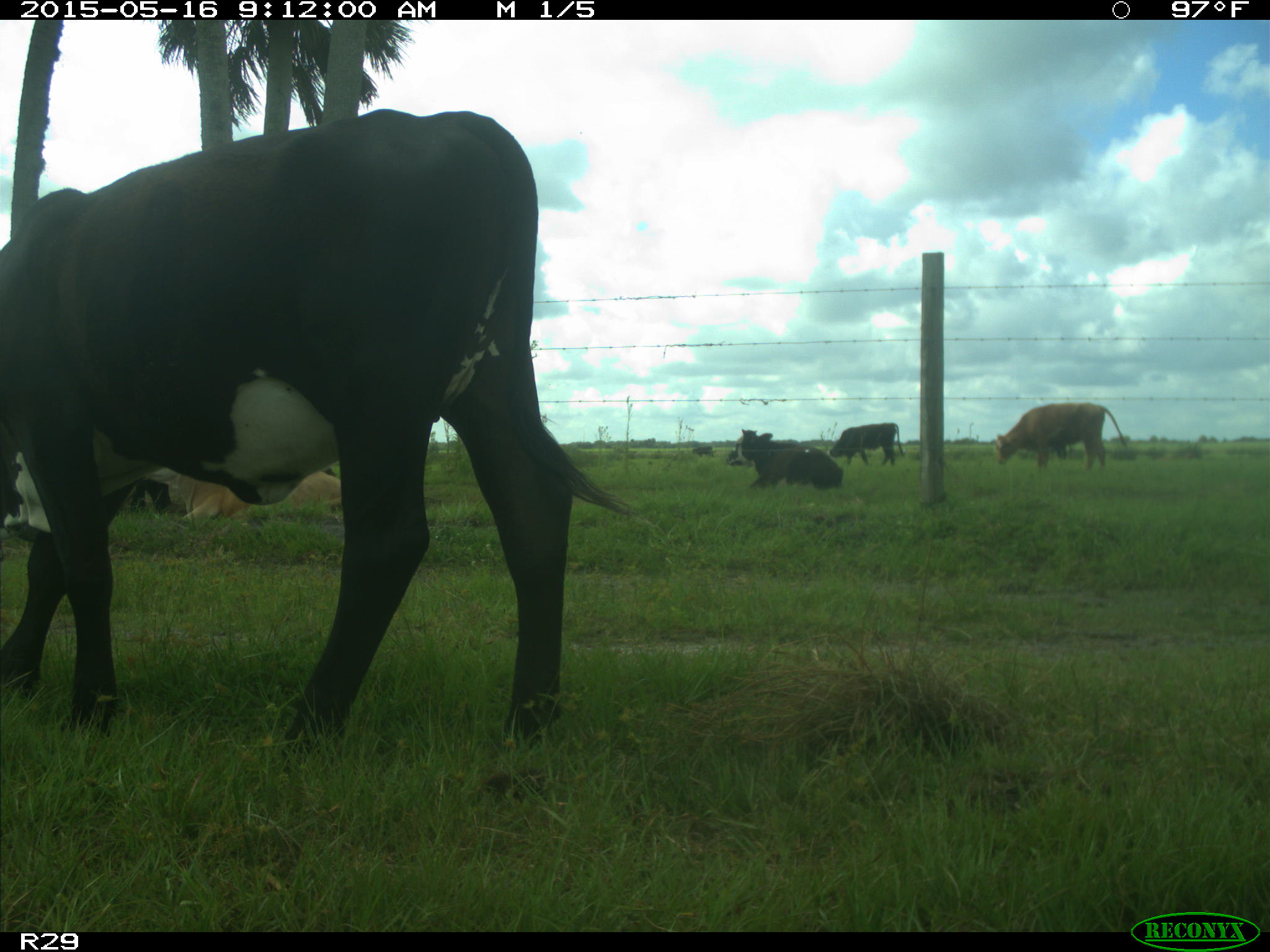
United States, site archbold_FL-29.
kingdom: Animalia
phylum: Chordata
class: Mammalia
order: Artiodactyla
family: Bovidae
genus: Bos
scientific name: Bos taurus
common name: domestic cow